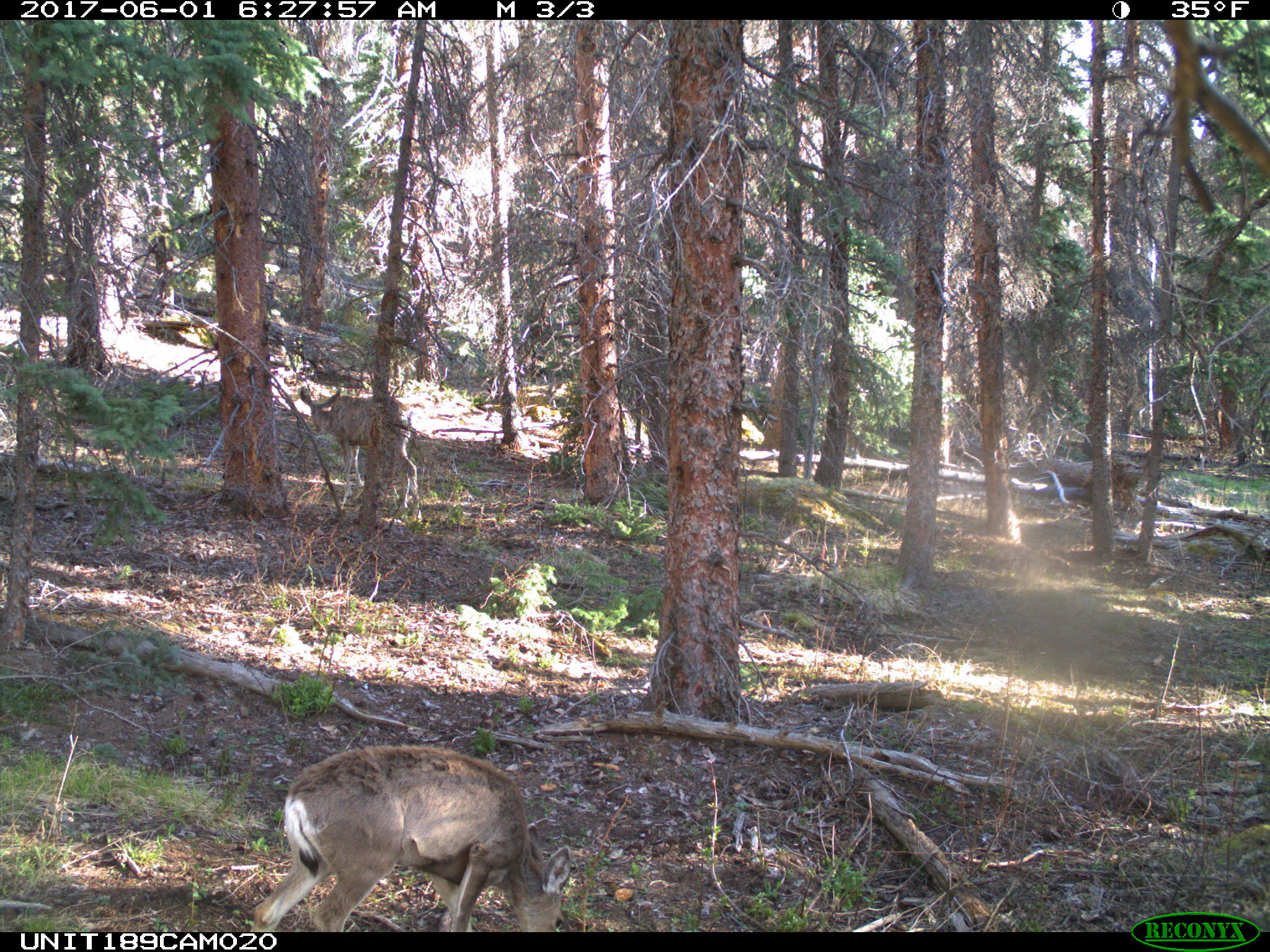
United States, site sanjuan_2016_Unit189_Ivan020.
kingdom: Animalia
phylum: Chordata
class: Mammalia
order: Artiodactyla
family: Cervidae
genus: Odocoileus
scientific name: Odocoileus hemionus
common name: mule deer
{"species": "Odocoileus hemionus (mule deer)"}